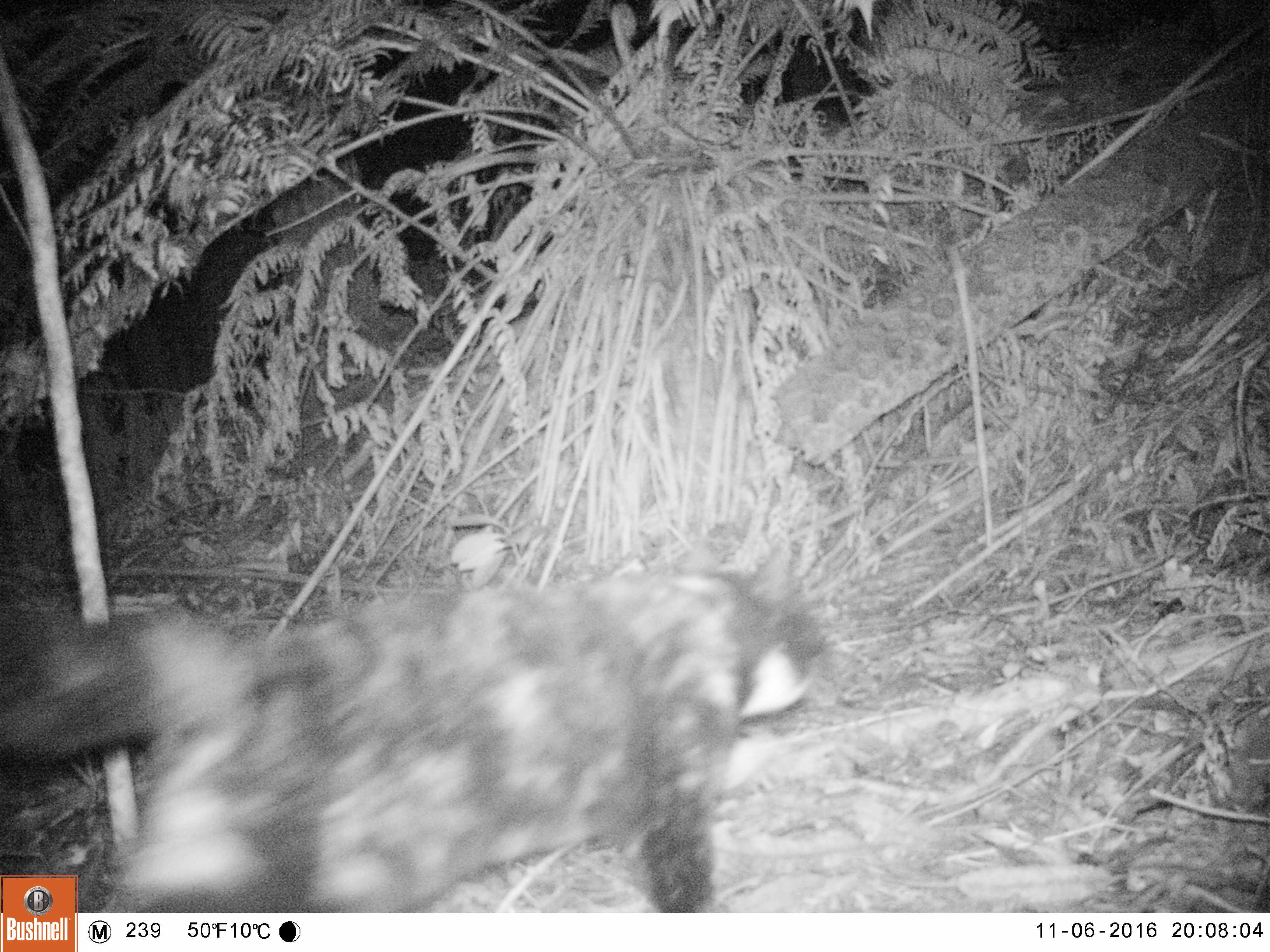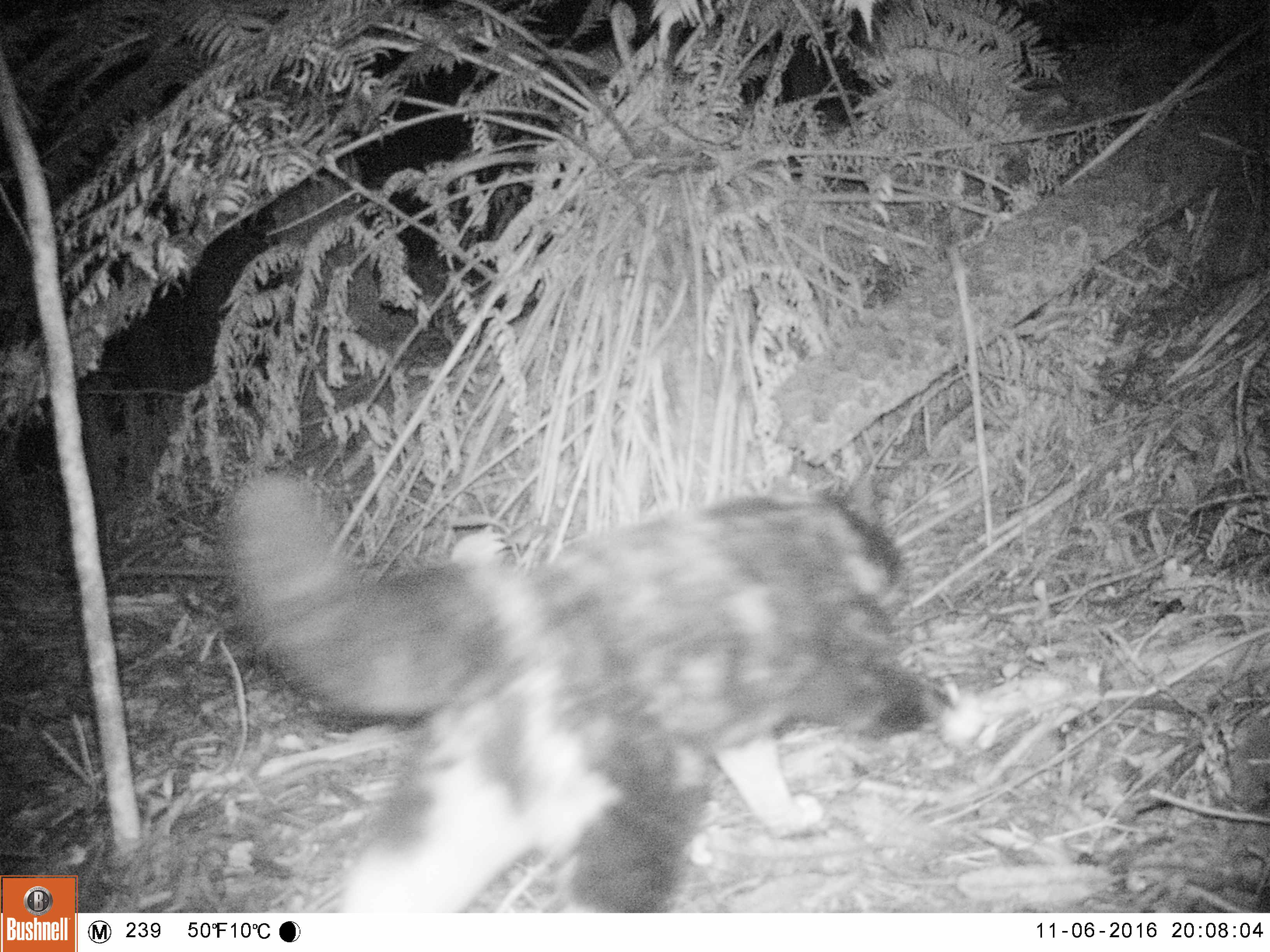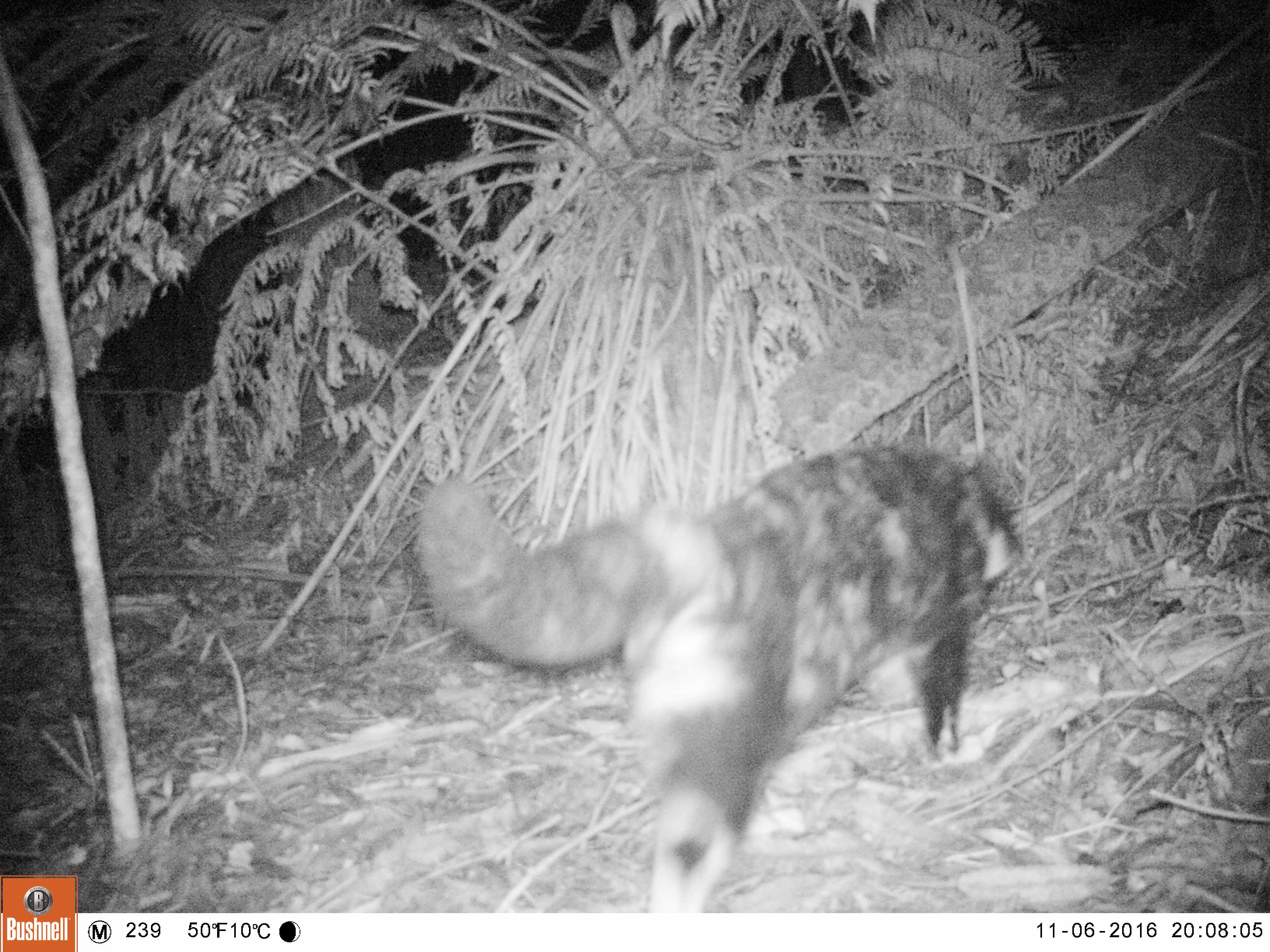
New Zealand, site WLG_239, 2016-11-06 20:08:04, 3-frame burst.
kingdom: Animalia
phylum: Chordata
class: Mammalia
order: Carnivora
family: Felidae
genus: Felis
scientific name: Felis catus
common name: domestic cat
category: cat